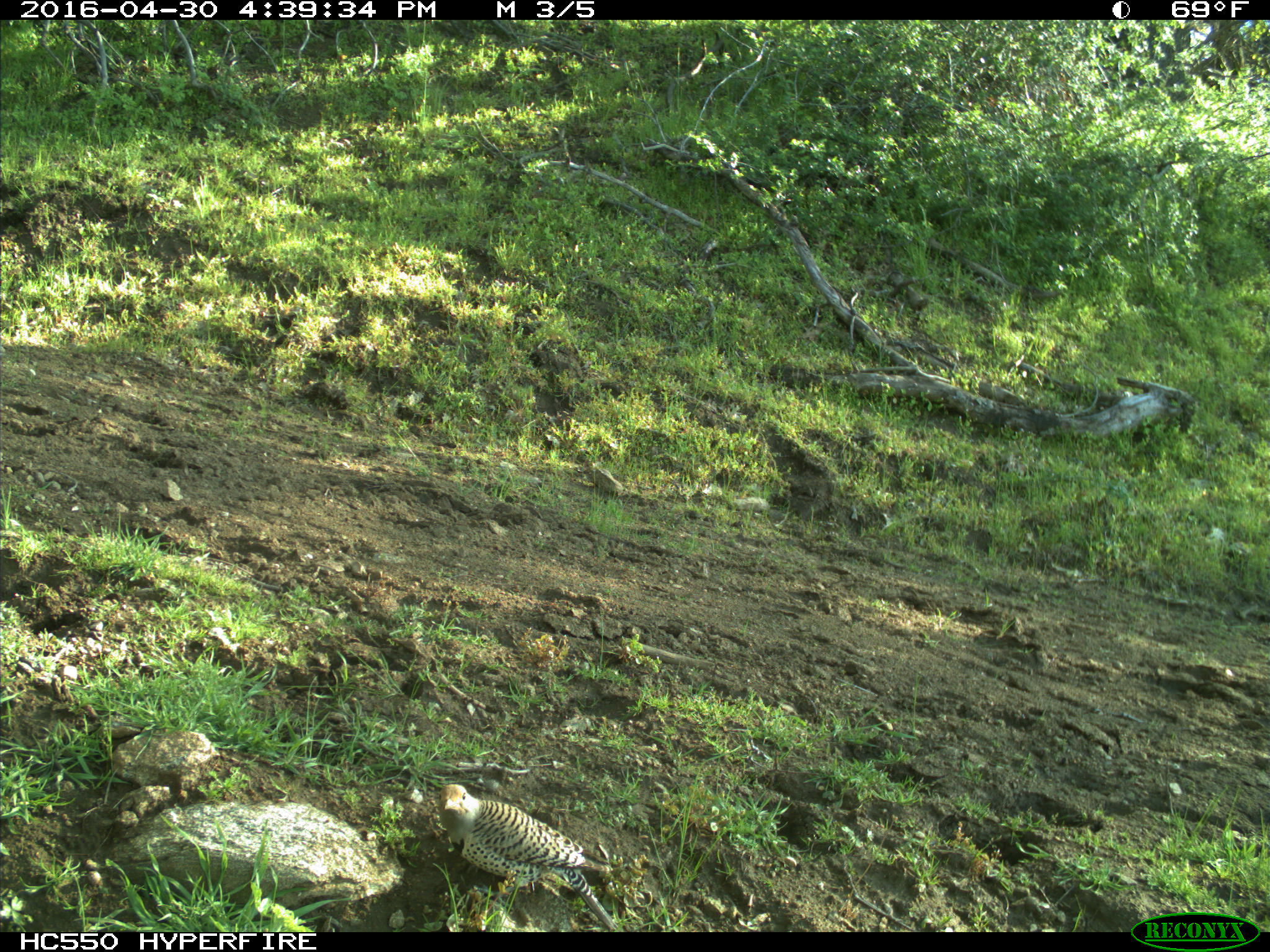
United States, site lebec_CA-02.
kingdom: Animalia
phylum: Chordata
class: Aves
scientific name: Aves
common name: birds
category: unidentified bird